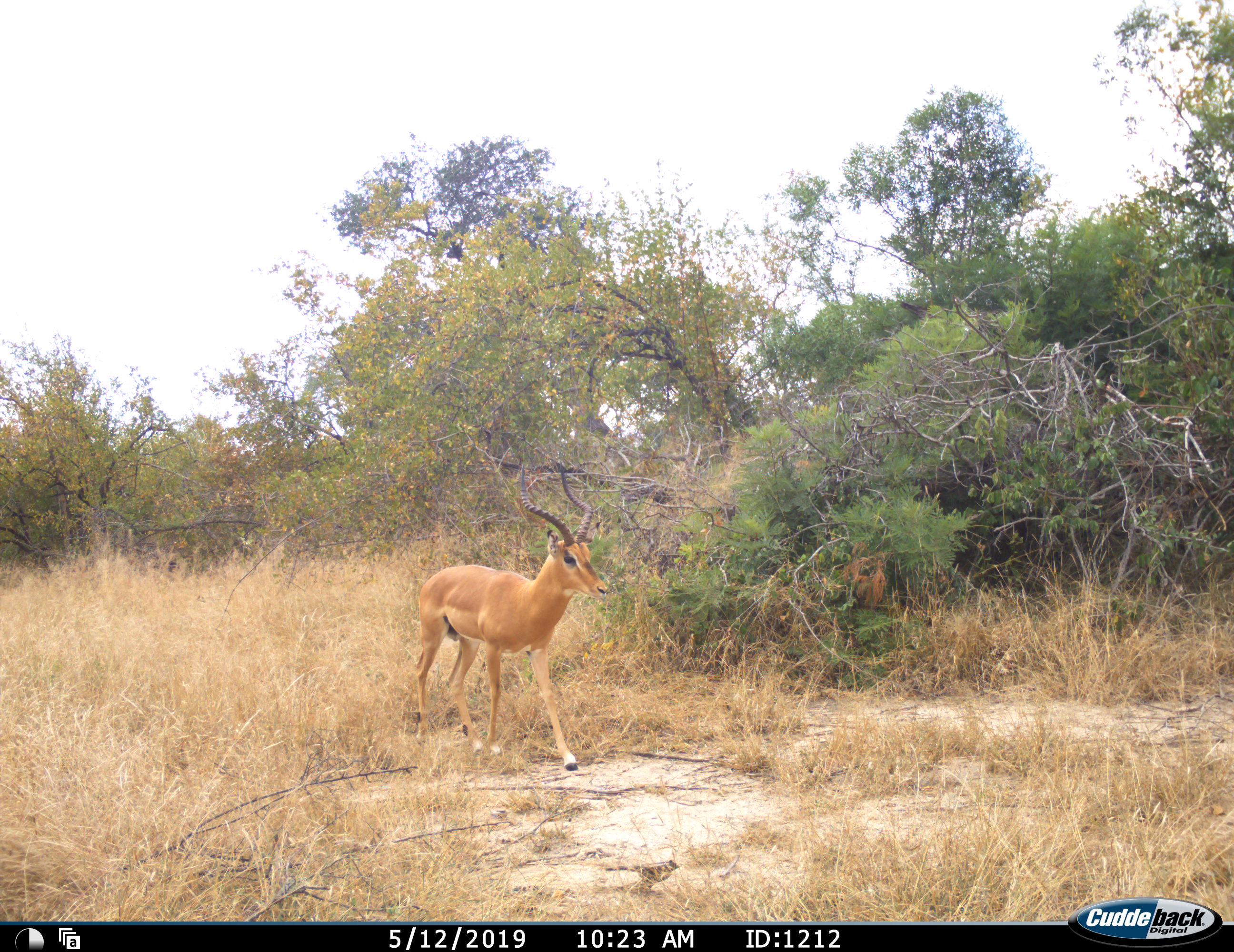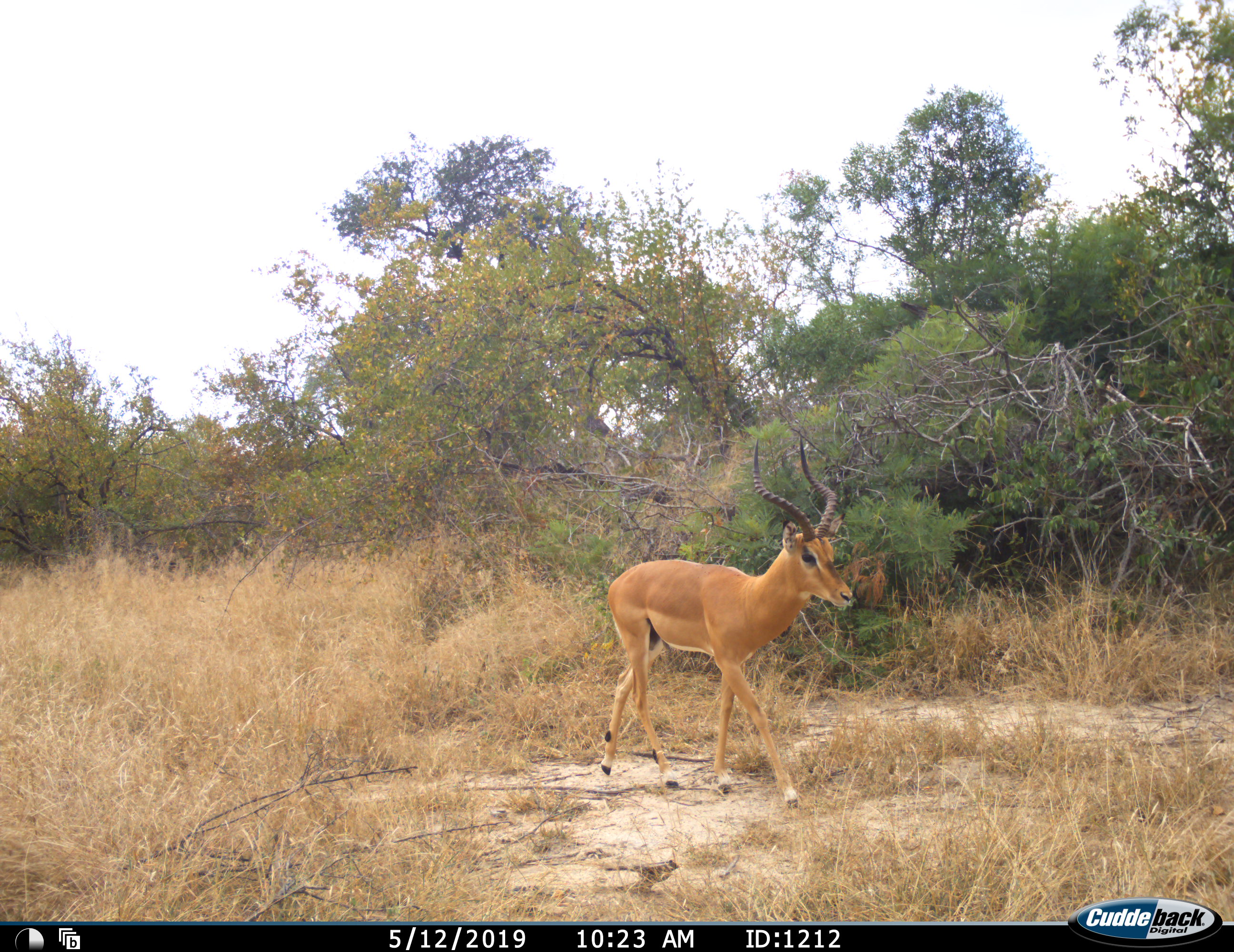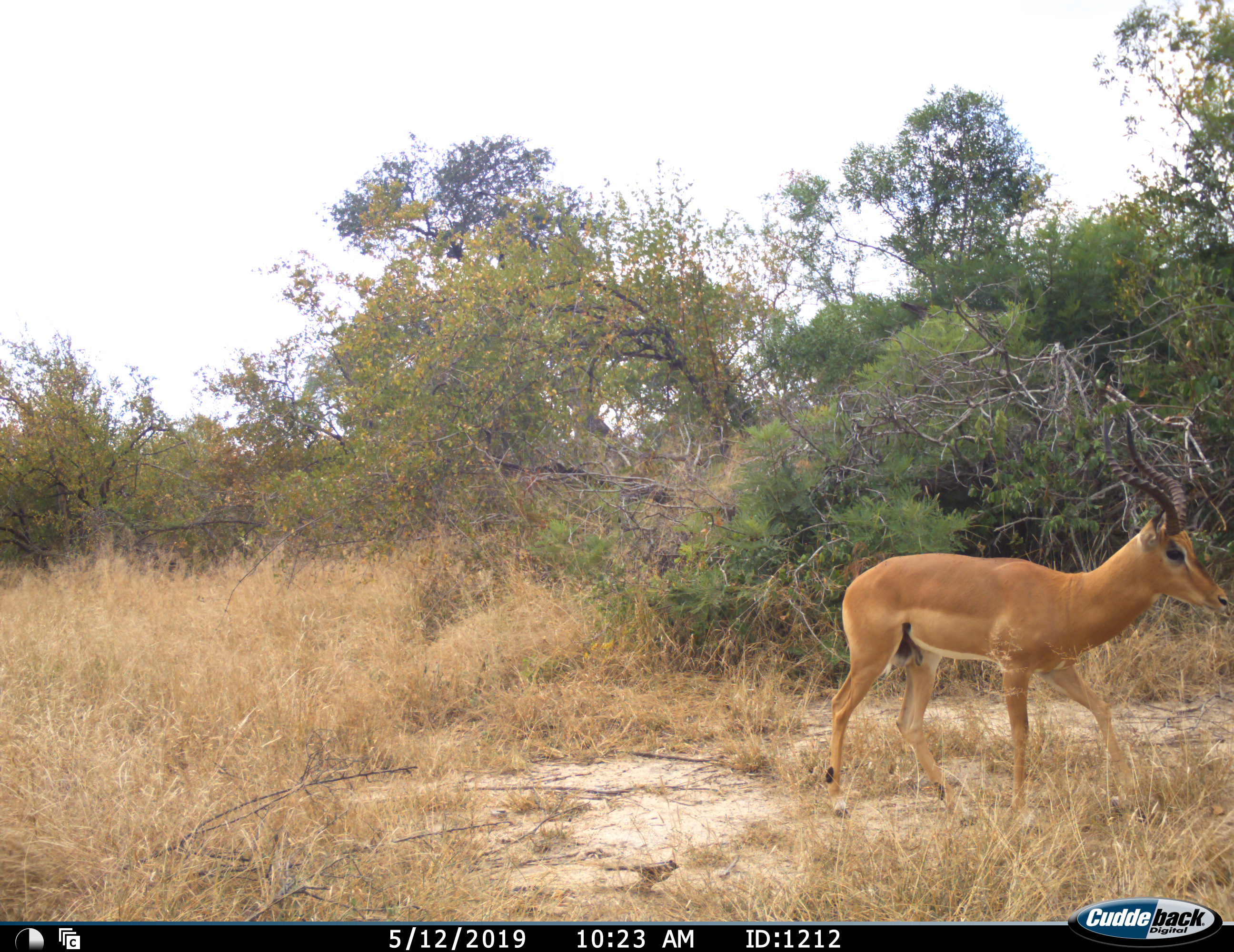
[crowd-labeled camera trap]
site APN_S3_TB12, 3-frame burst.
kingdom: Animalia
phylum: Chordata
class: Mammalia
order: Artiodactyla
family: Bovidae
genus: Aepyceros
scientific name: Aepyceros melampus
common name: impala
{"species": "impala (Aepyceros melampus)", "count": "1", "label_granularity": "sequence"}